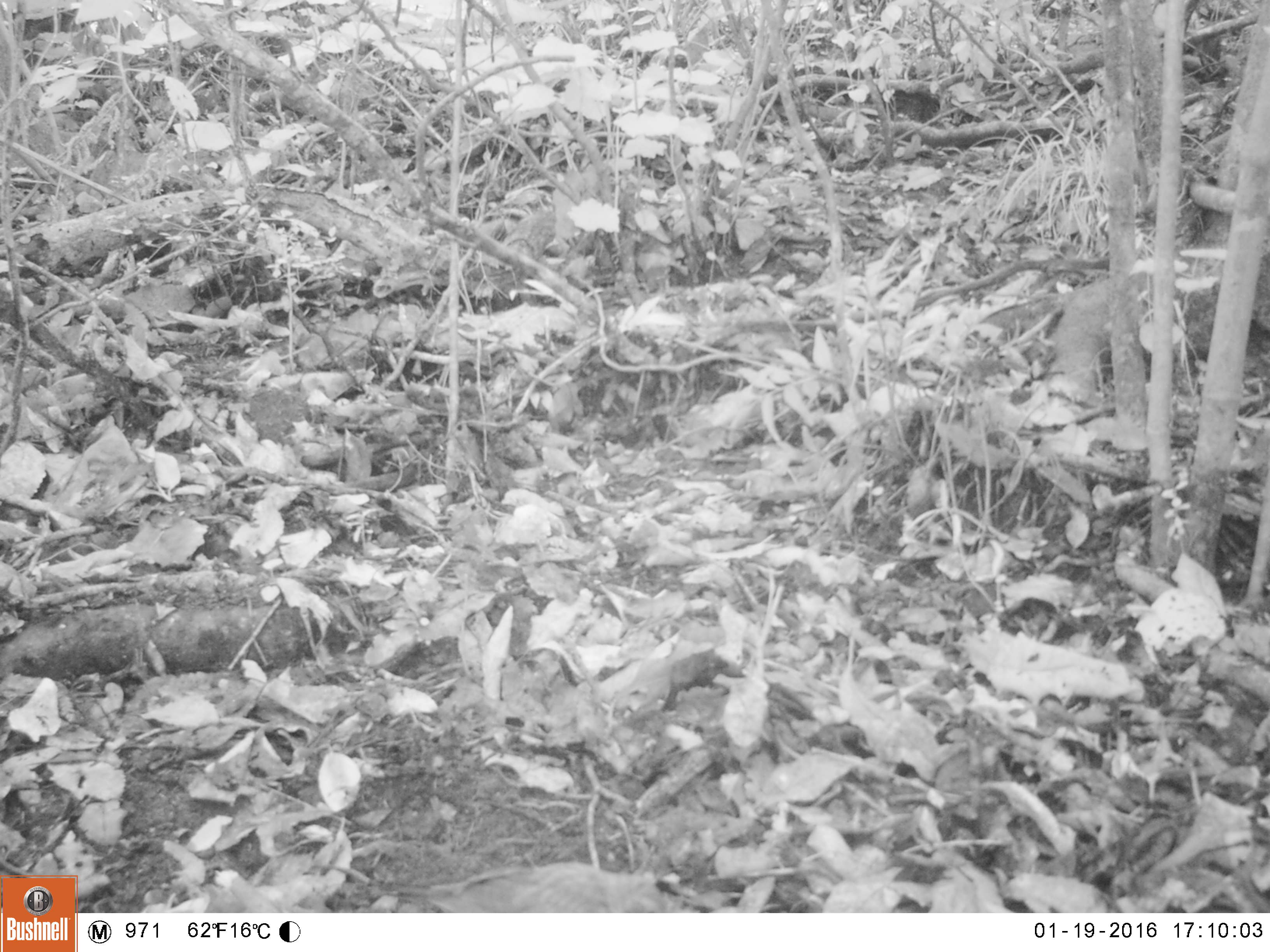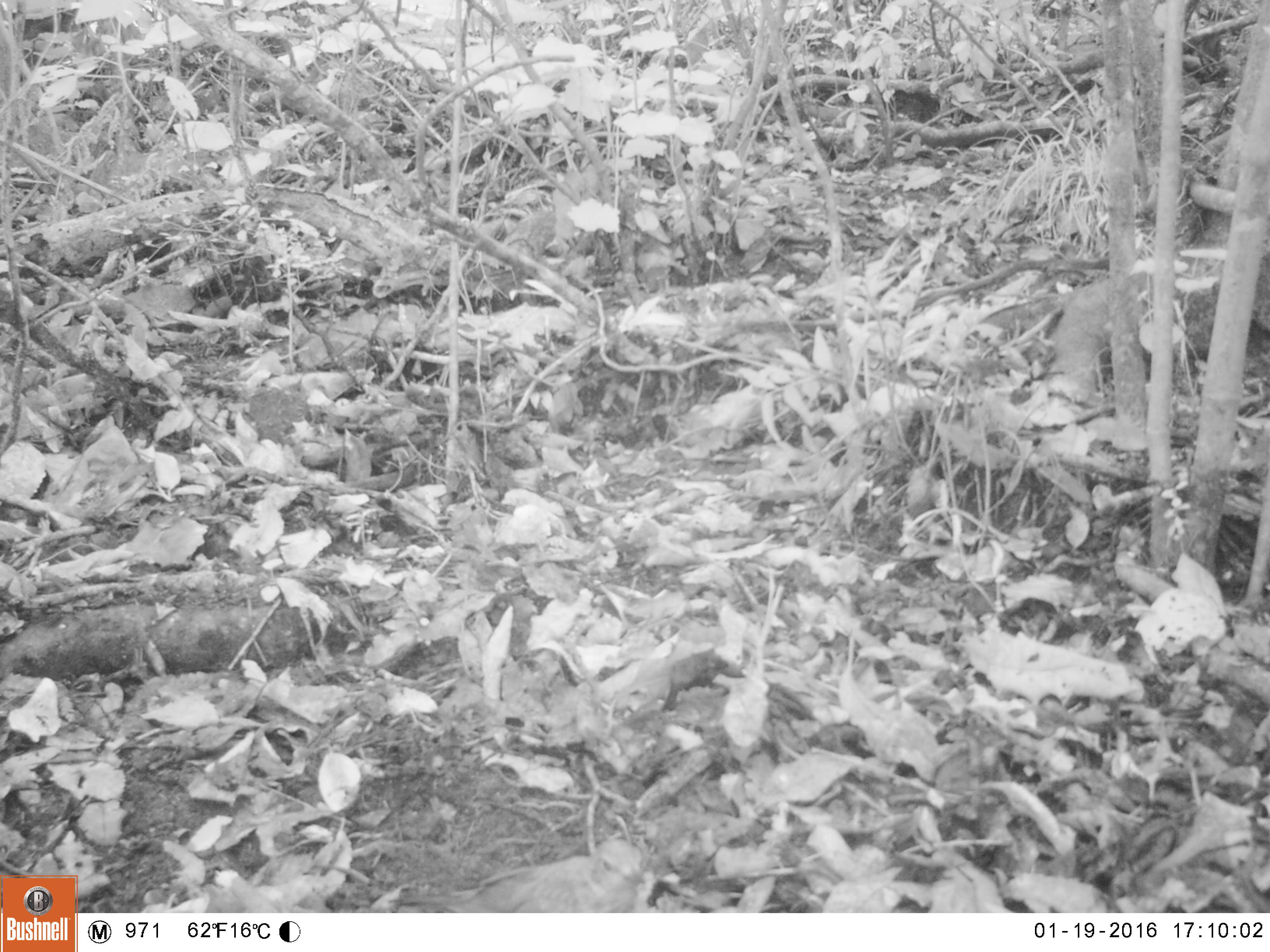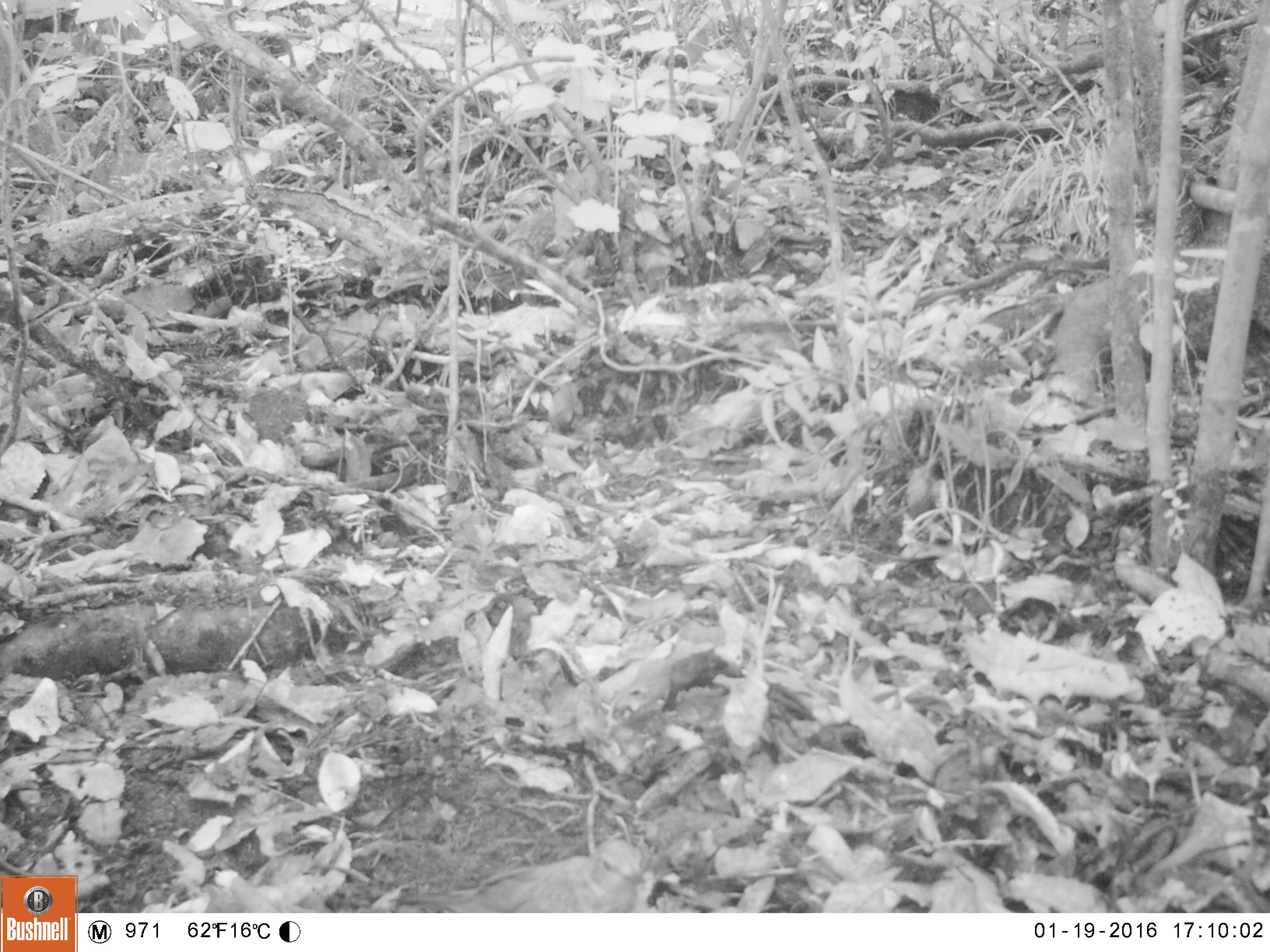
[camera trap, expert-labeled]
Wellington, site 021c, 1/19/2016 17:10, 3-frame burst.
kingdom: Animalia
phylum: Chordata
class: Aves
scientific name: Aves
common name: bird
Bird (Aves).